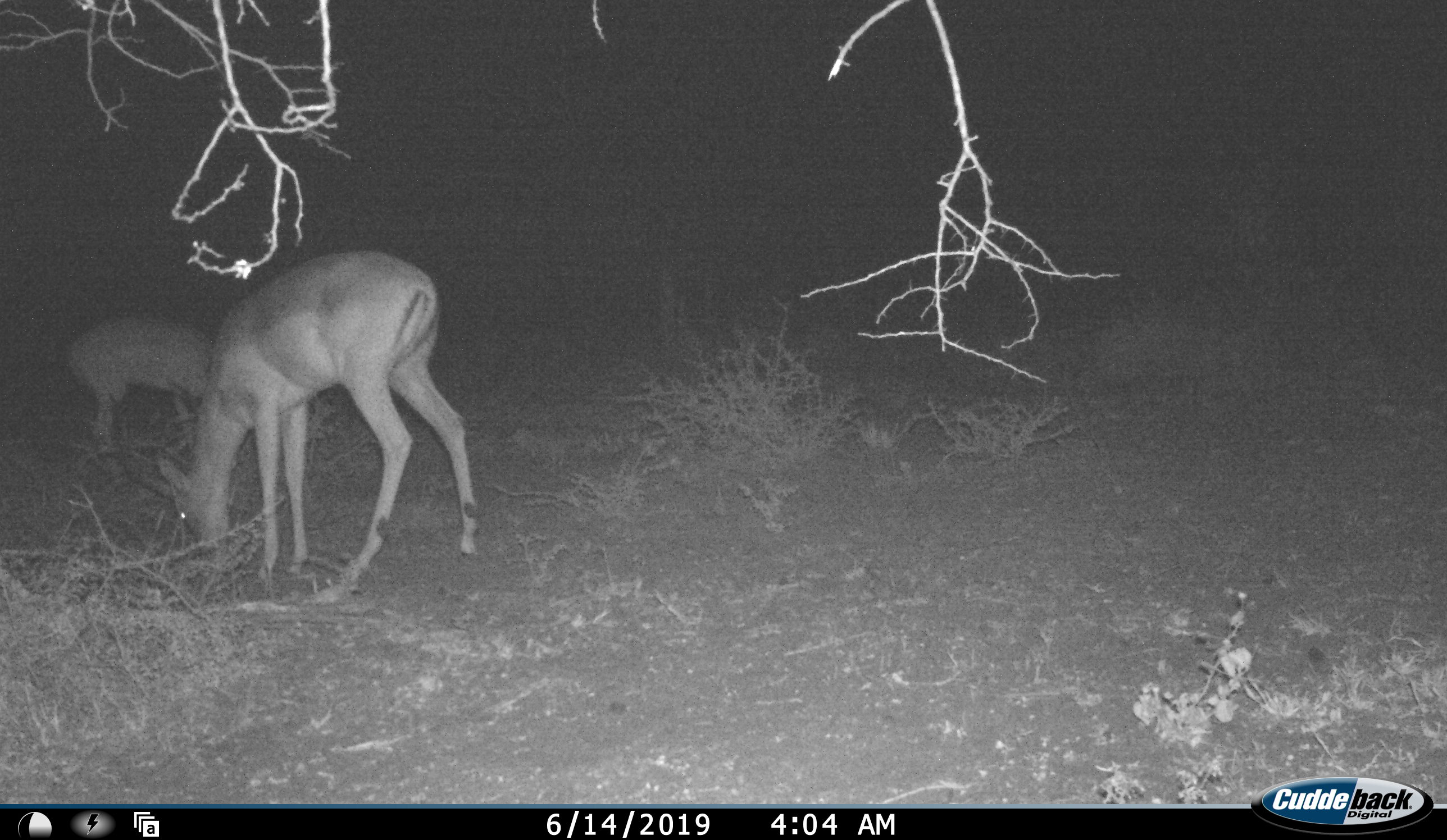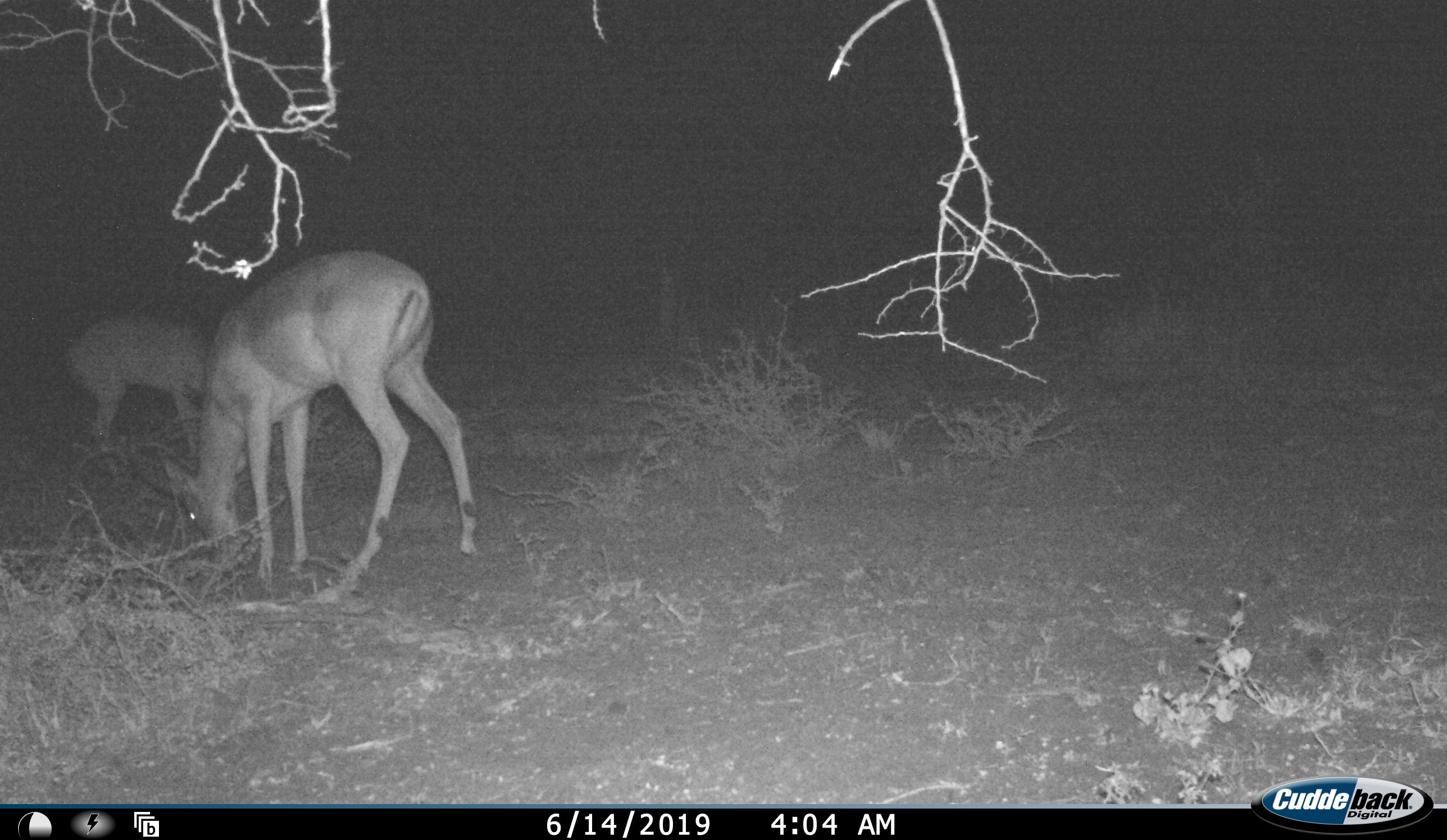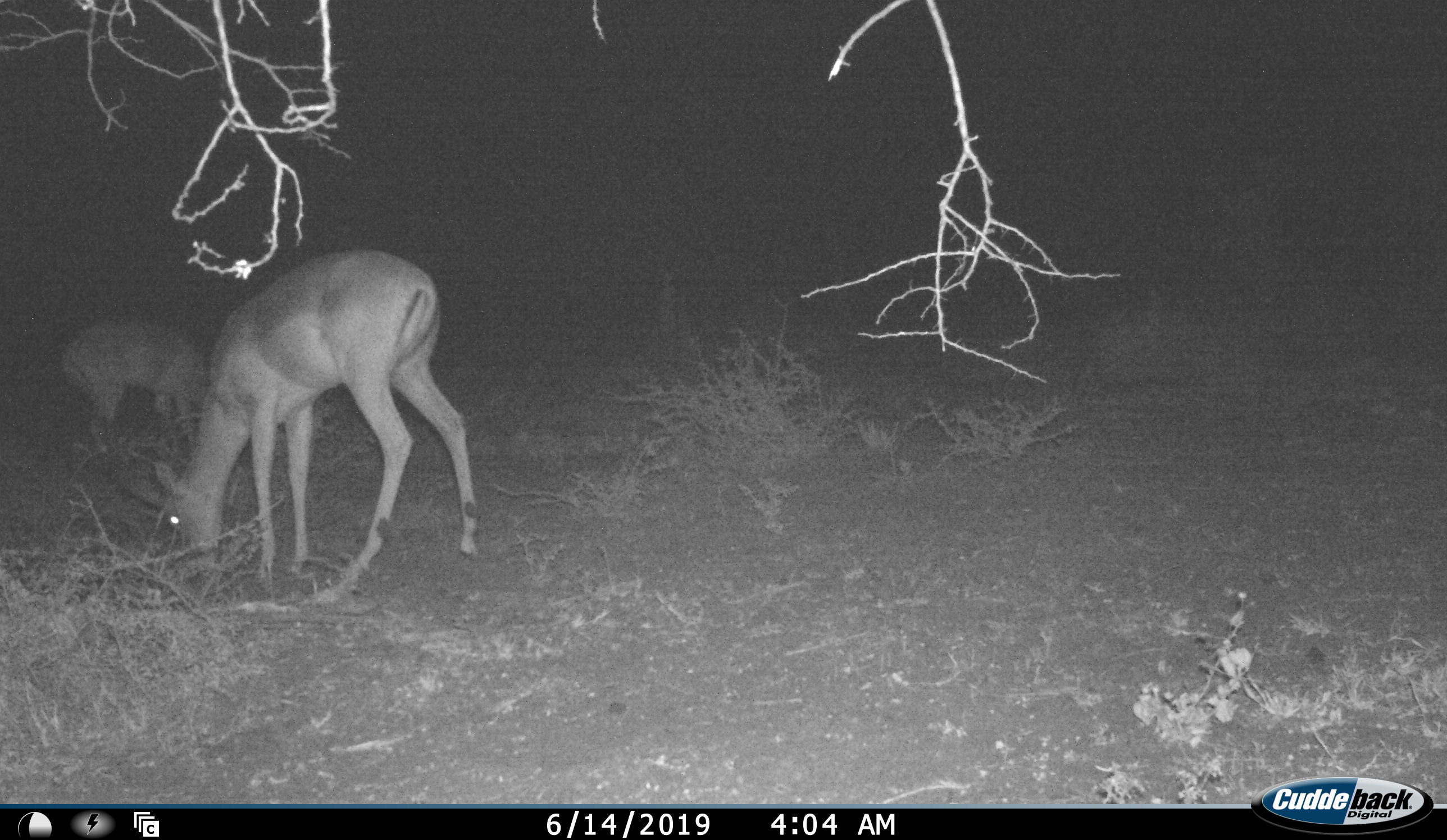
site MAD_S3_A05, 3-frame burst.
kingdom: Animalia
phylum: Chordata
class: Mammalia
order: Artiodactyla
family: Bovidae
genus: Aepyceros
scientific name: Aepyceros melampus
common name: impala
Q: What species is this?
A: Impala (Aepyceros melampus).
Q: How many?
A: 2.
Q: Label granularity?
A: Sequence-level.